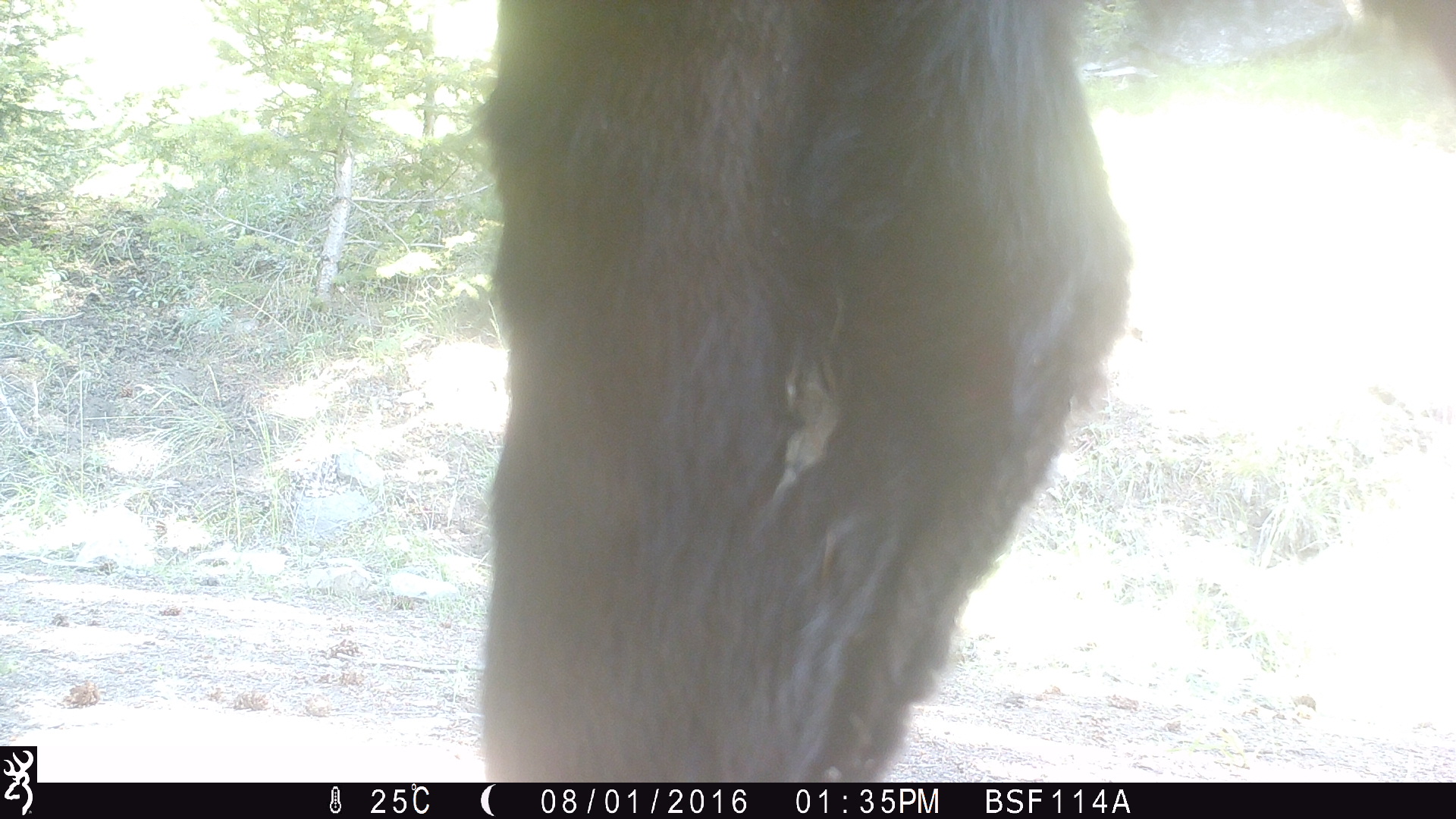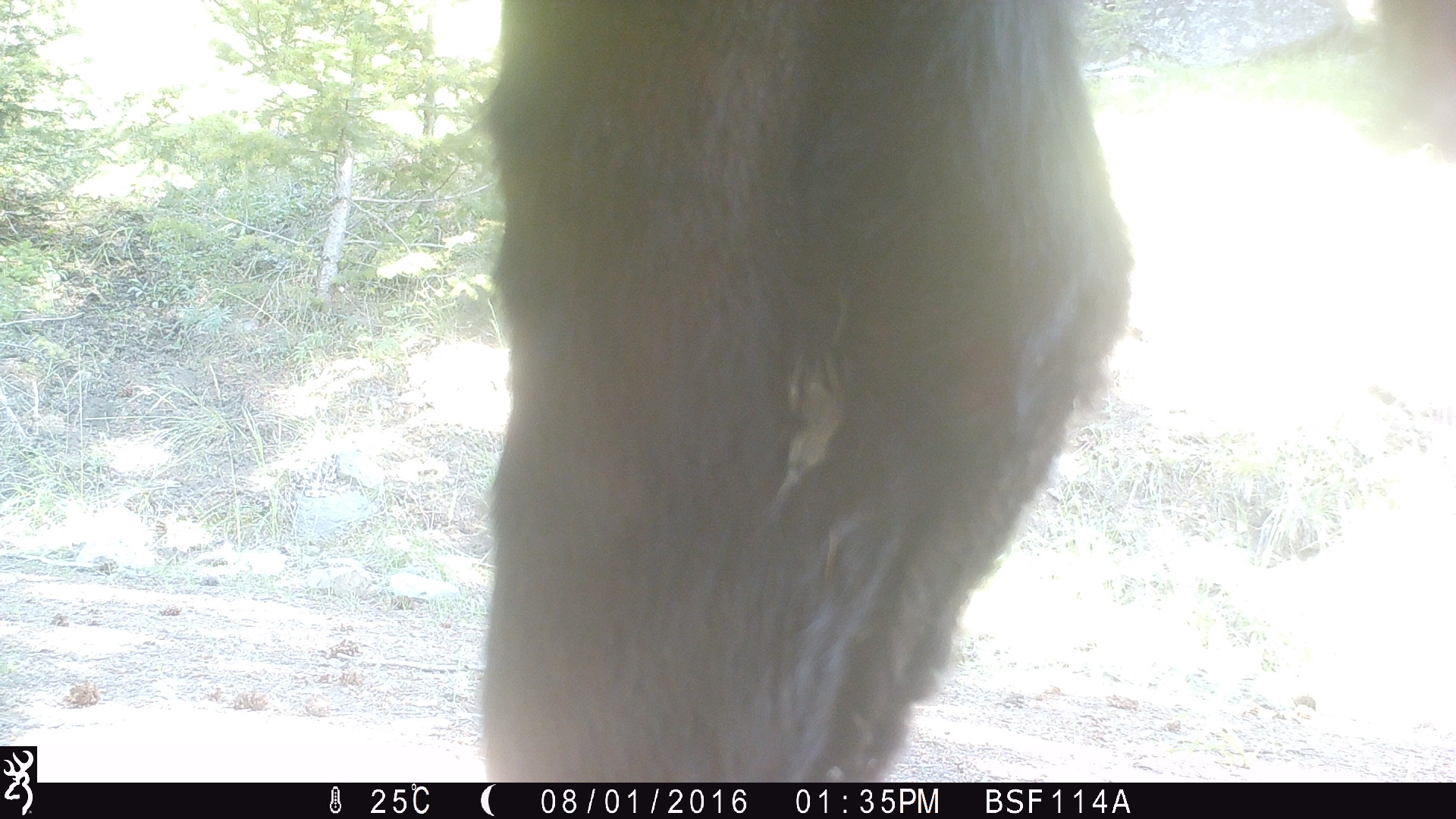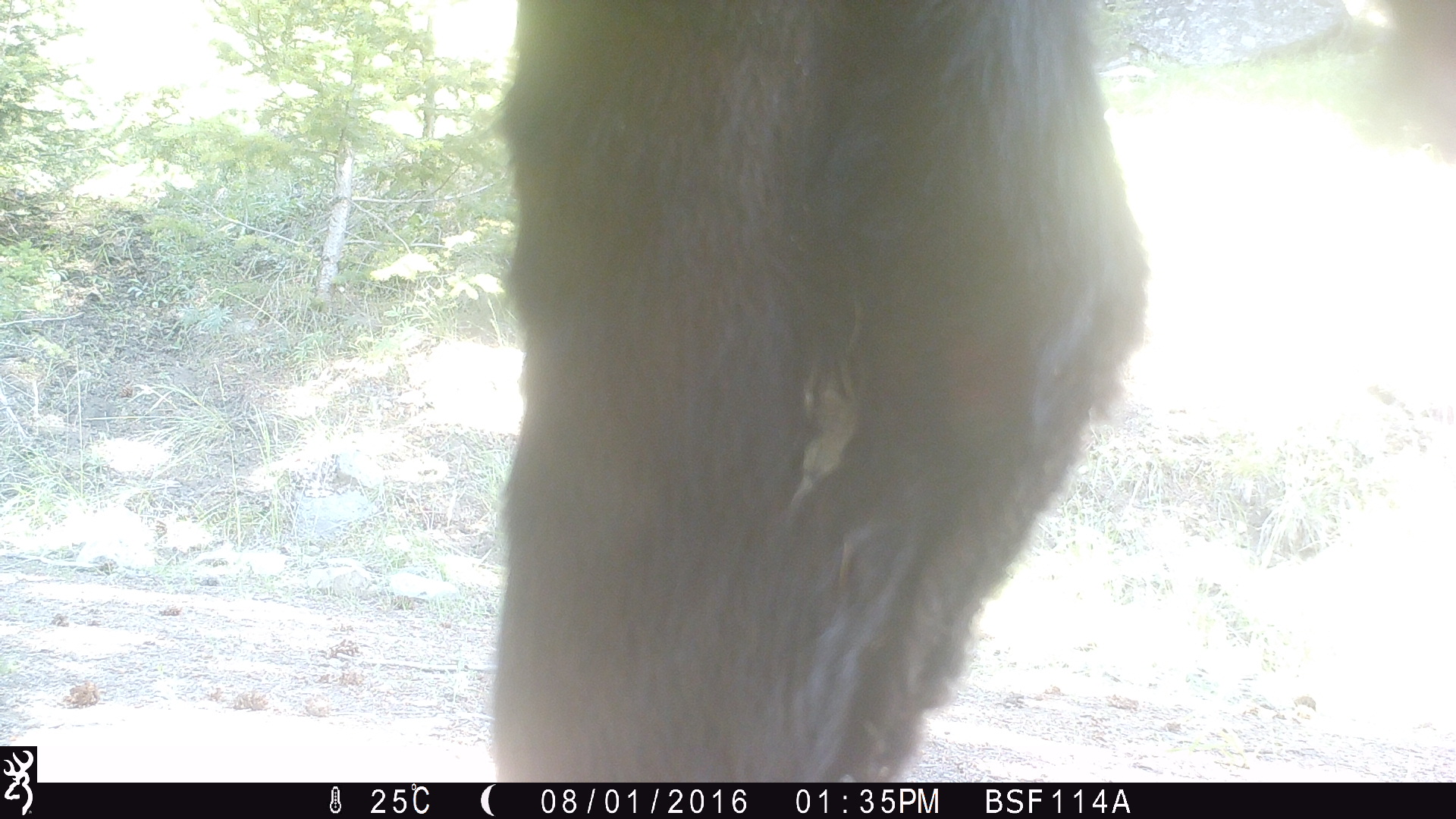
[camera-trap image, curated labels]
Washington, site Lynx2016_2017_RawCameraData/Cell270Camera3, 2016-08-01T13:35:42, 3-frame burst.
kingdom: Animalia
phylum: Chordata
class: Mammalia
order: Artiodactyla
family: Bovidae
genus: Bos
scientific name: Bos taurus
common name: domestic cattle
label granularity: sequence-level